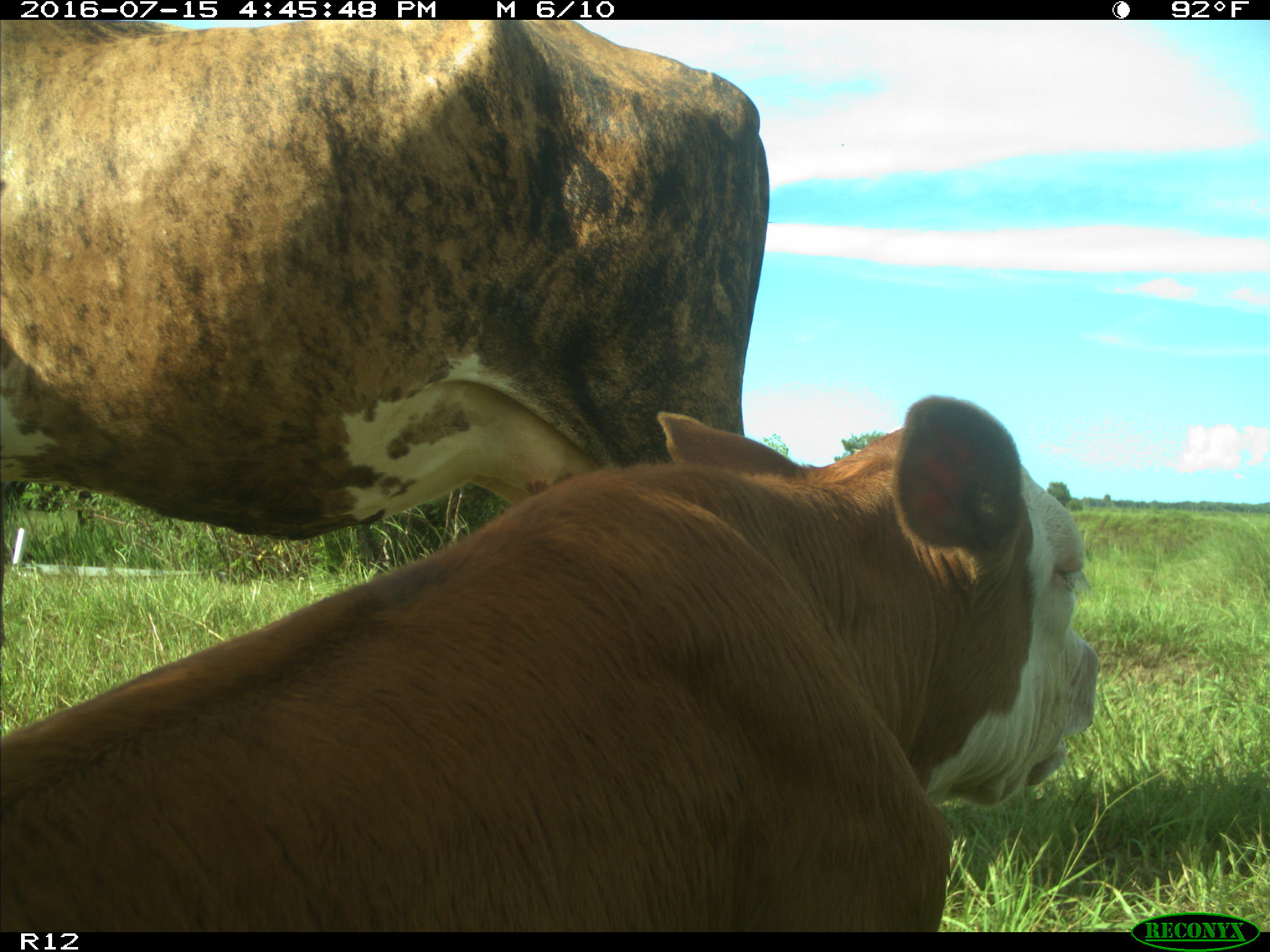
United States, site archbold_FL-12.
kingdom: Animalia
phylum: Chordata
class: Mammalia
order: Artiodactyla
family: Bovidae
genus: Bos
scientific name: Bos taurus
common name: domestic cow